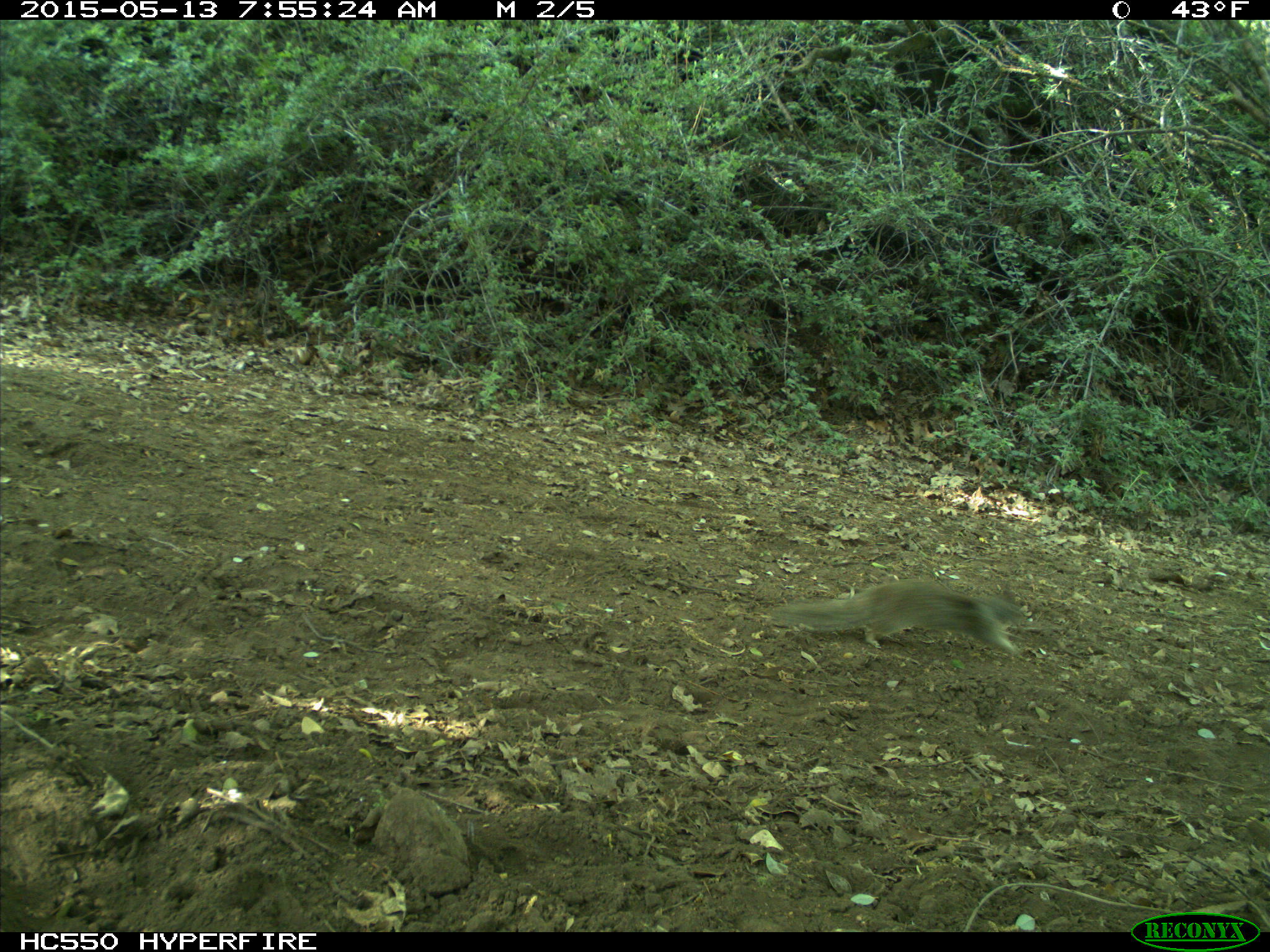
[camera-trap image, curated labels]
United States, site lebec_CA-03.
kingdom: Animalia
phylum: Chordata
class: Mammalia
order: Rodentia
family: Sciuridae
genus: Otospermophilus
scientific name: Otospermophilus beecheyi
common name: california ground squirrel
Otospermophilus beecheyi (california ground squirrel).